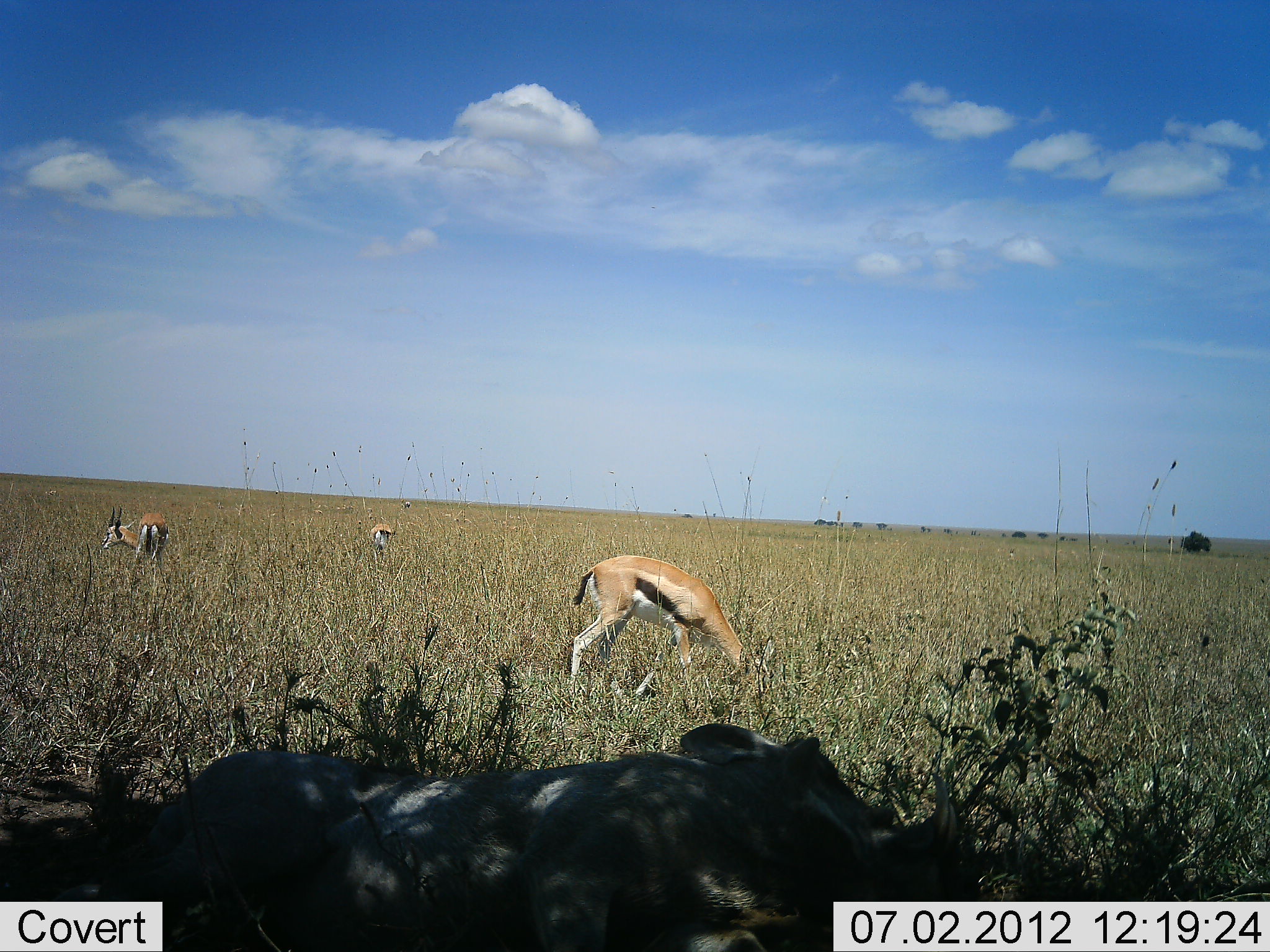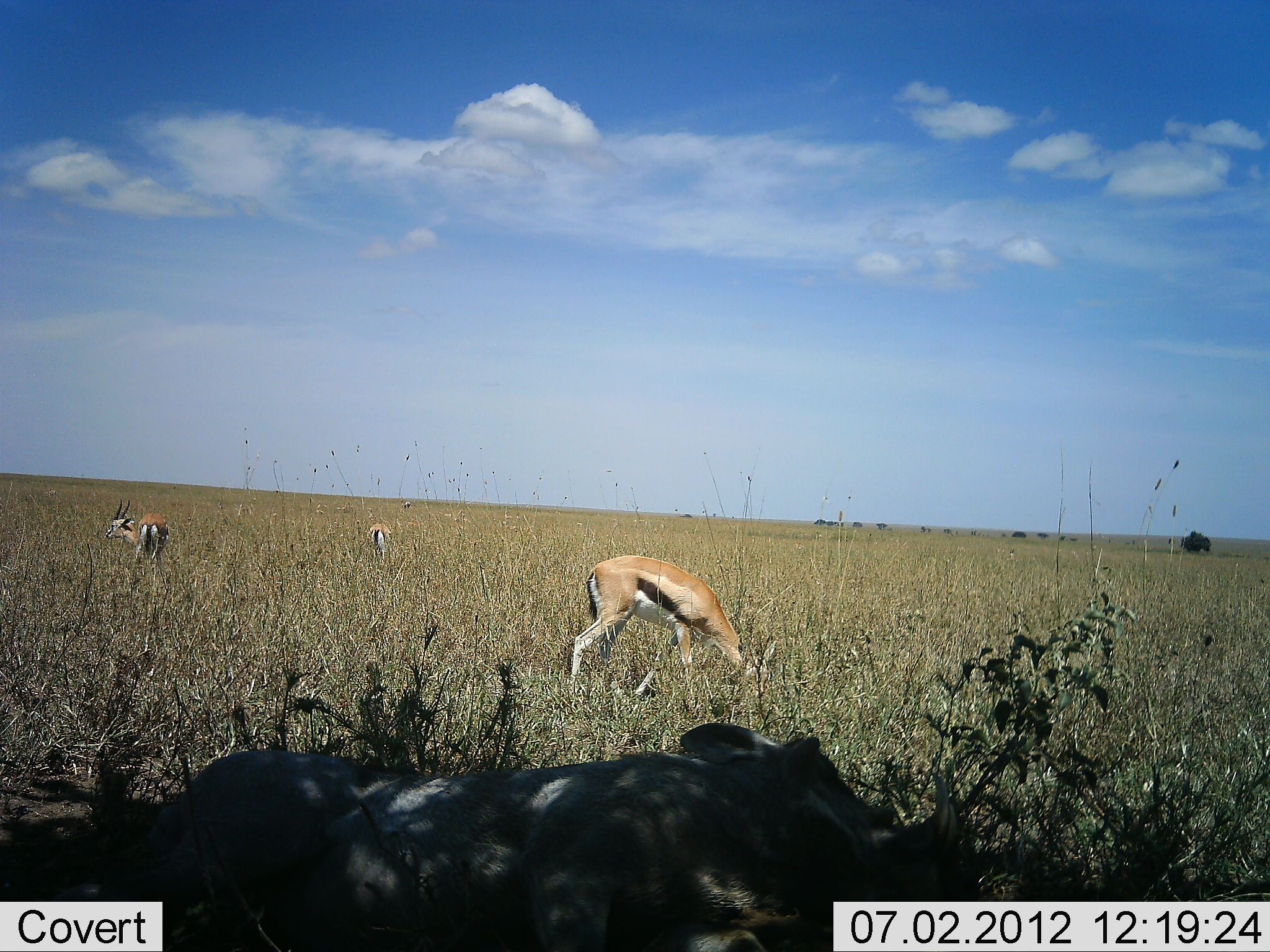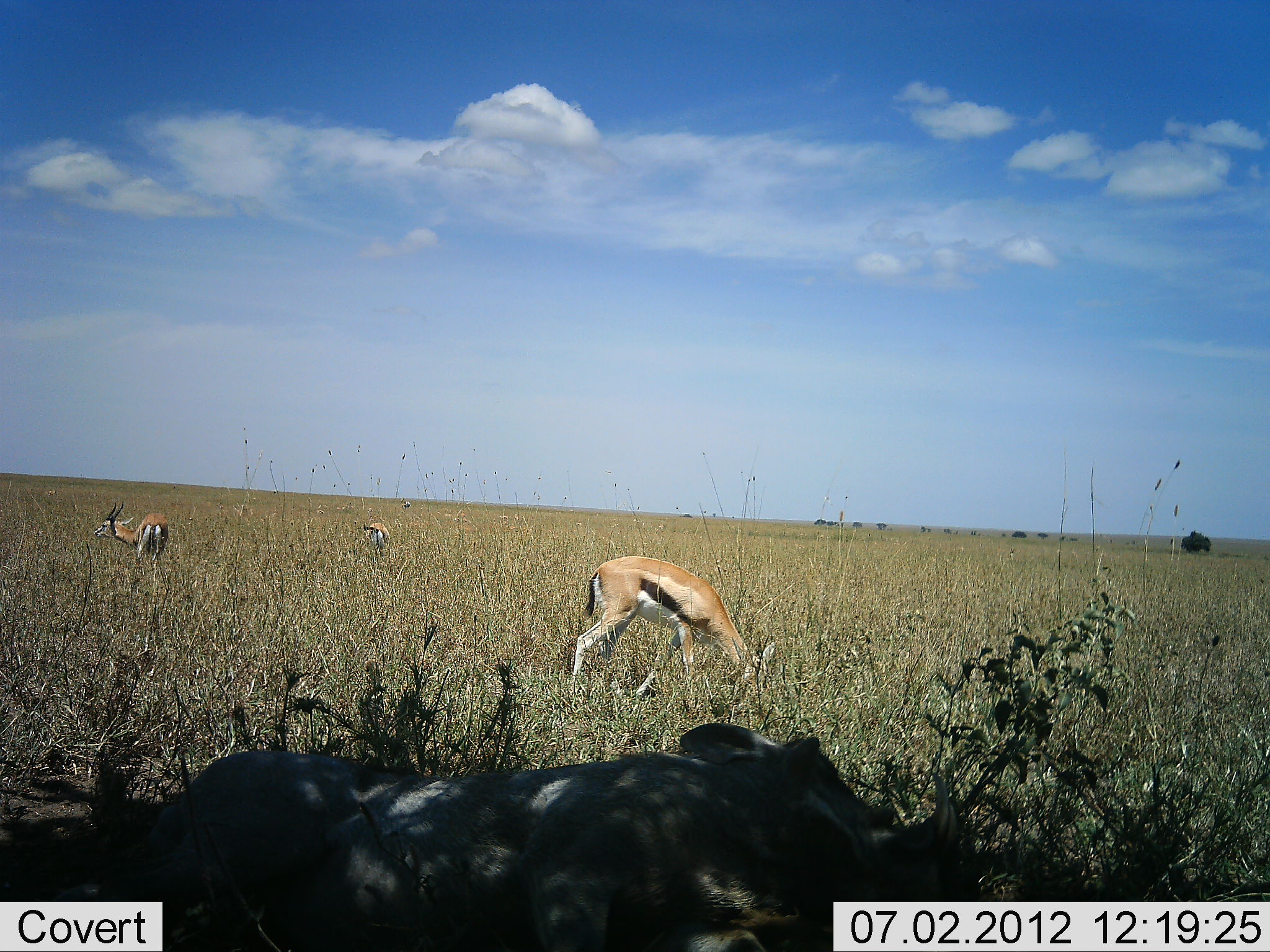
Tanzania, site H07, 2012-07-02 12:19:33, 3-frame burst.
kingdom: Animalia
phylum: Chordata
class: Mammalia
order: Artiodactyla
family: Bovidae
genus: Eudorcas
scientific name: Eudorcas thomsonii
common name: thomson's gazelle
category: gazellethomsons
Gazellethomsons (thomson's gazelle) (Eudorcas thomsonii), count 3. Behavior (volunteer vote fractions): standing 50%, resting 12%, moving 0%, interacting 0%. Young present (vote fraction): 0%. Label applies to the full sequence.